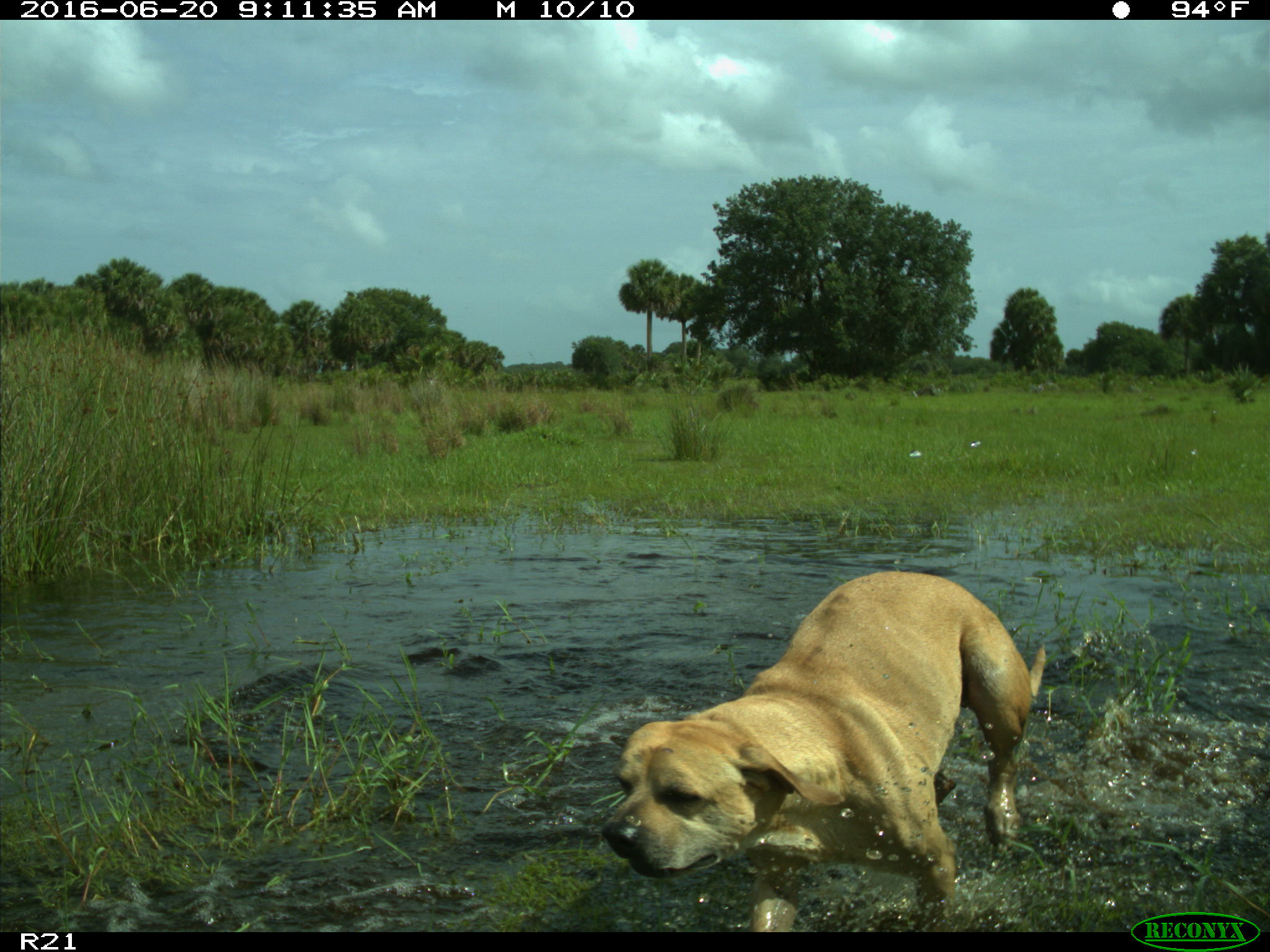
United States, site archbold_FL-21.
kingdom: Animalia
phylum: Chordata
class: Mammalia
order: Carnivora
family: Canidae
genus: Canis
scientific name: Canis familiaris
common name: domestic dog